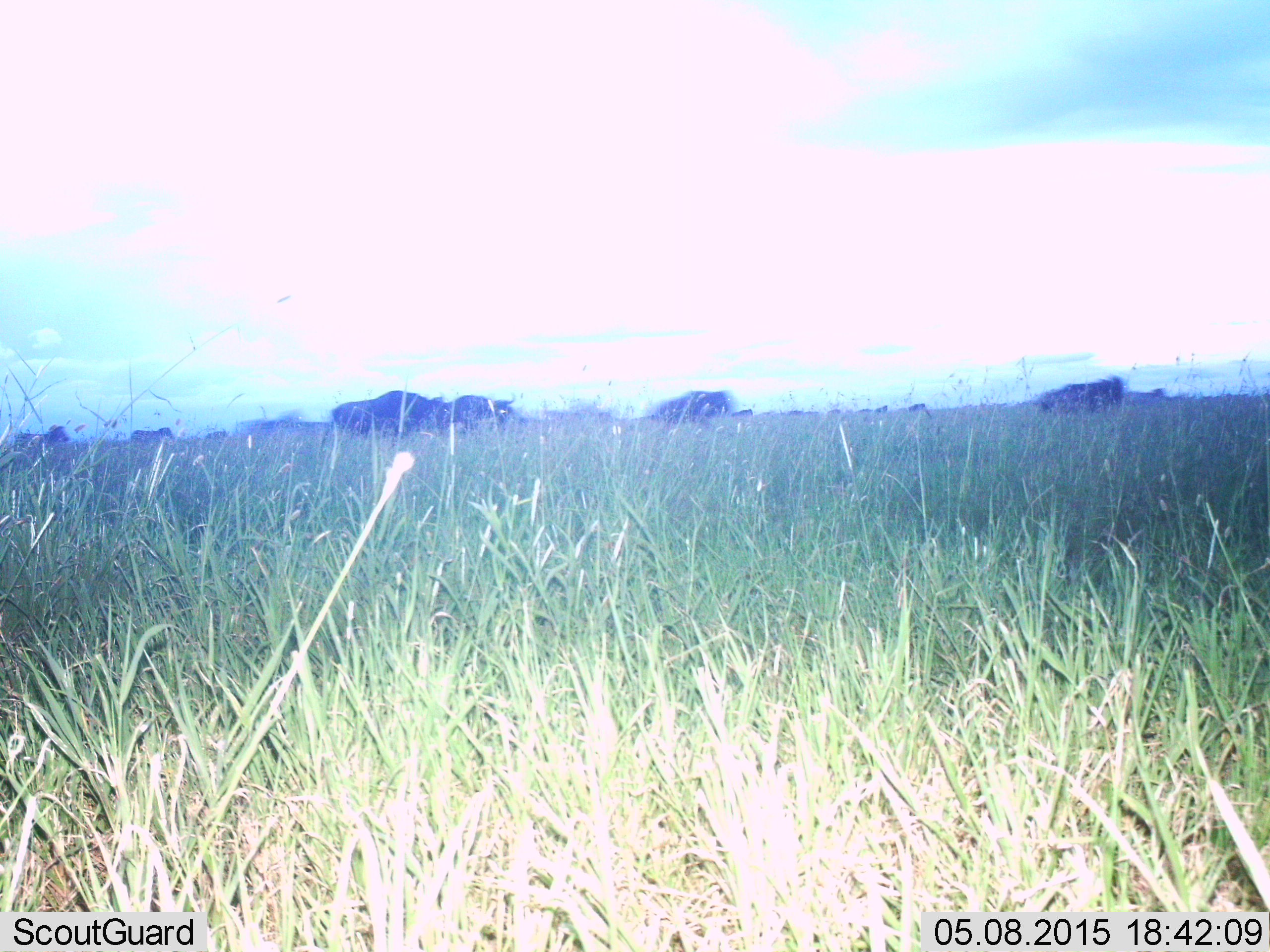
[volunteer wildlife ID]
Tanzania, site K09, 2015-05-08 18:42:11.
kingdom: Animalia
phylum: Chordata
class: Mammalia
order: Artiodactyla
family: Bovidae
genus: Connochaetes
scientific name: Connochaetes taurinus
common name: blue wildebeest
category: wildebeest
Wildebeest (blue wildebeest) (Connochaetes taurinus), count 11-50. Behavior (volunteer vote fractions): standing 33%, resting 0%, moving 75%, interacting 0%. Young present (vote fraction): 0%. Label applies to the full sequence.